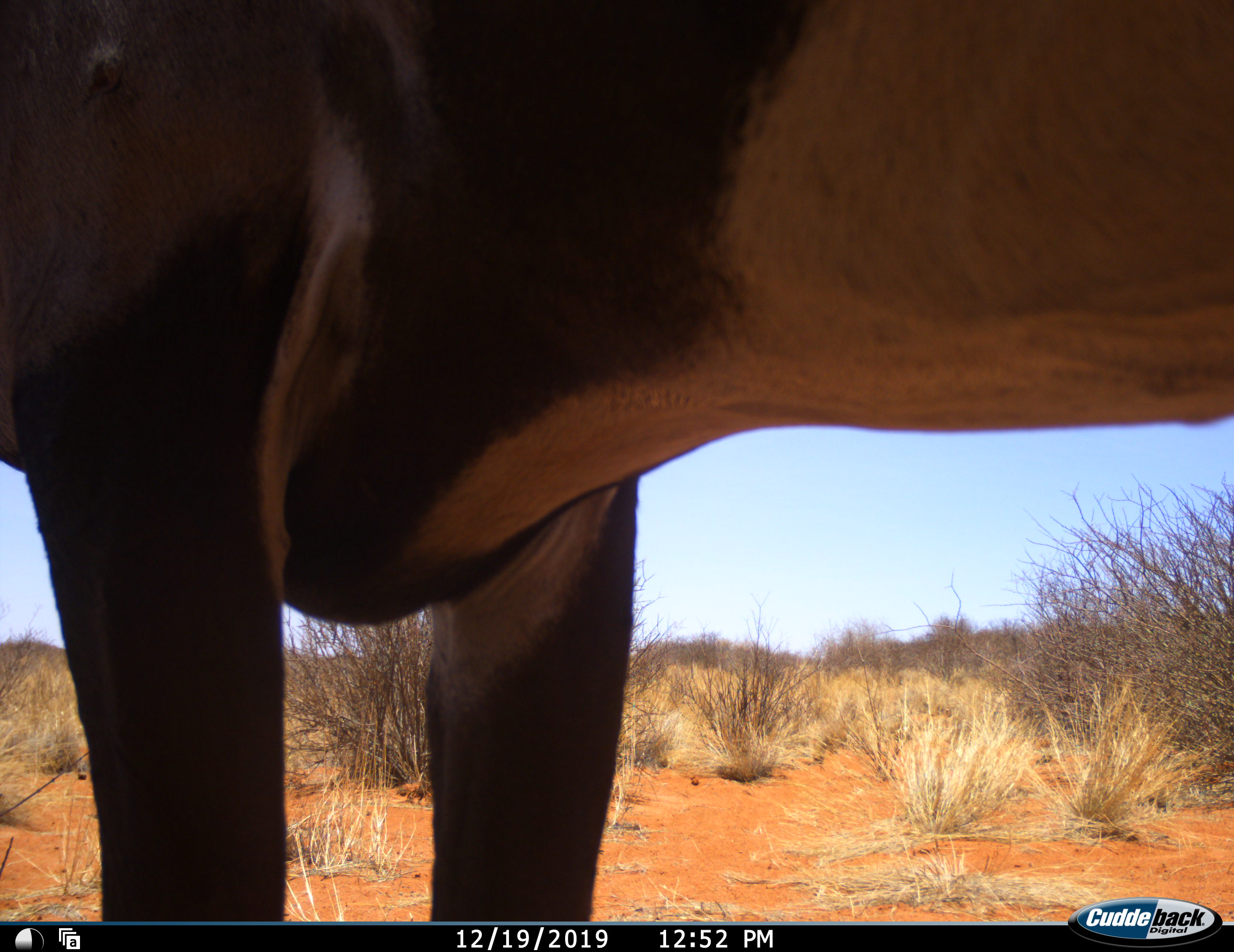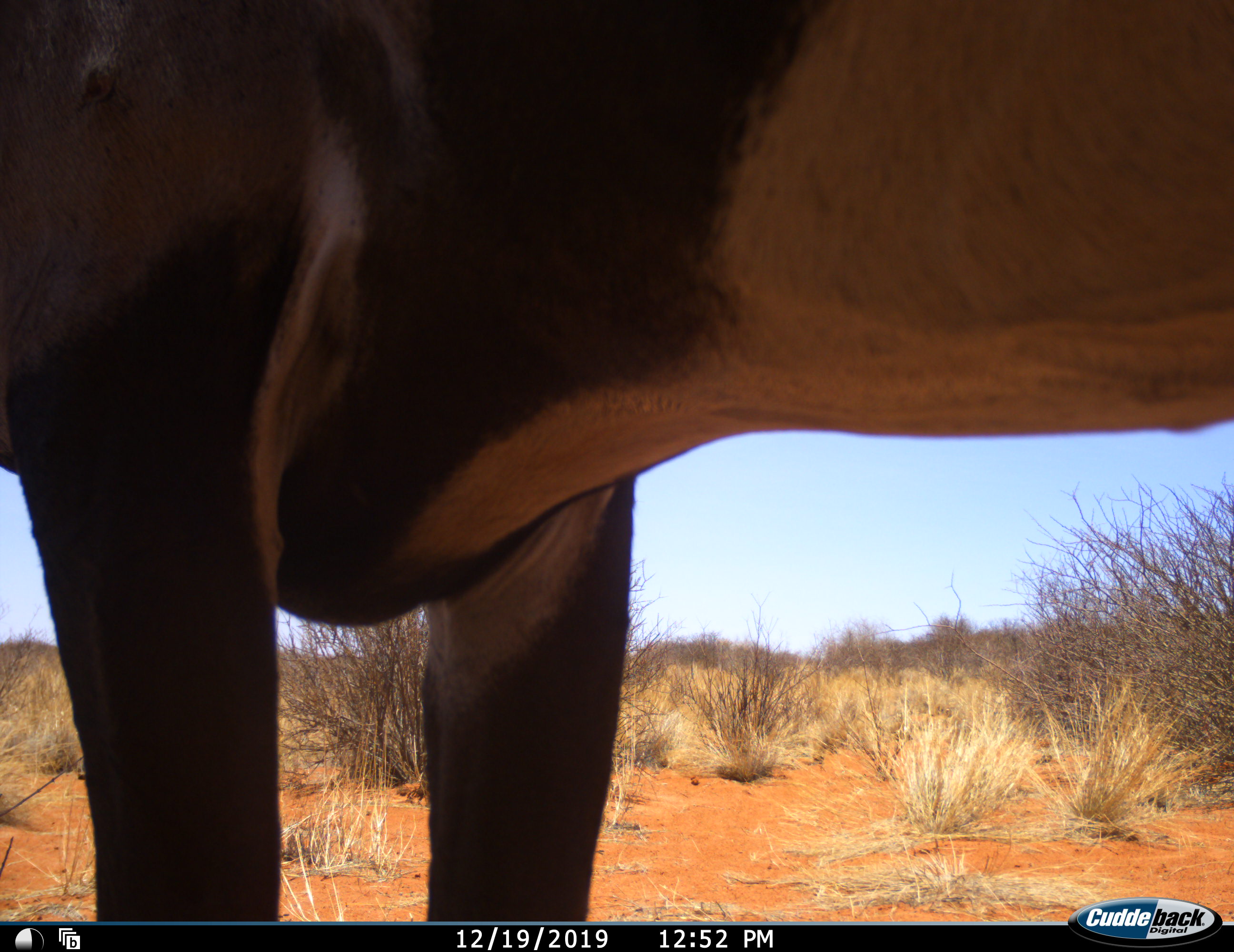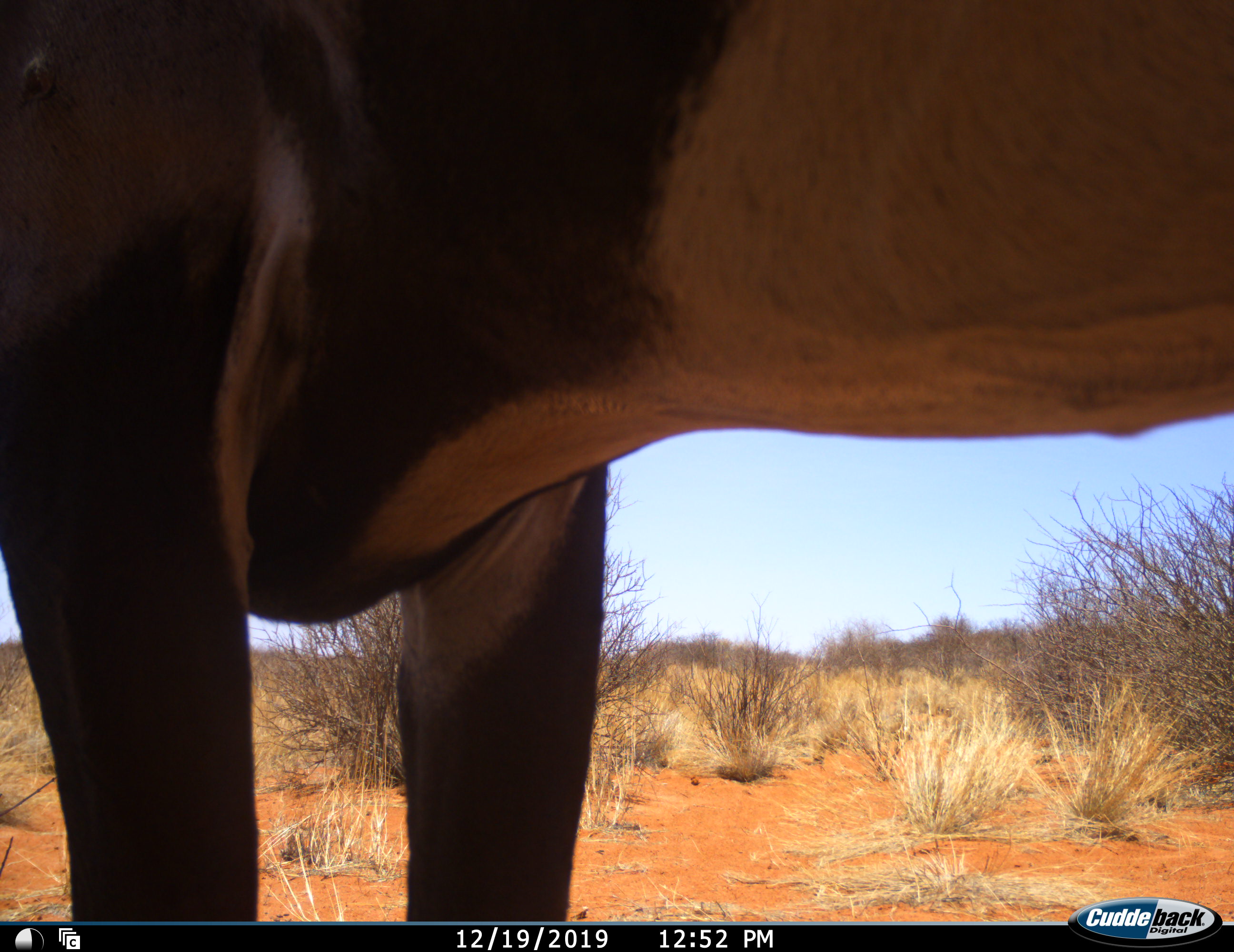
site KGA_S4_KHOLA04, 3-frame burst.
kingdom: Animalia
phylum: Chordata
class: Mammalia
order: Artiodactyla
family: Bovidae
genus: Oryx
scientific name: Oryx gazella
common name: gemsbok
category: oryx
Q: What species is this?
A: Oryx (gemsbok) (Oryx gazella).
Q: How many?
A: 1.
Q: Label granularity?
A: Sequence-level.